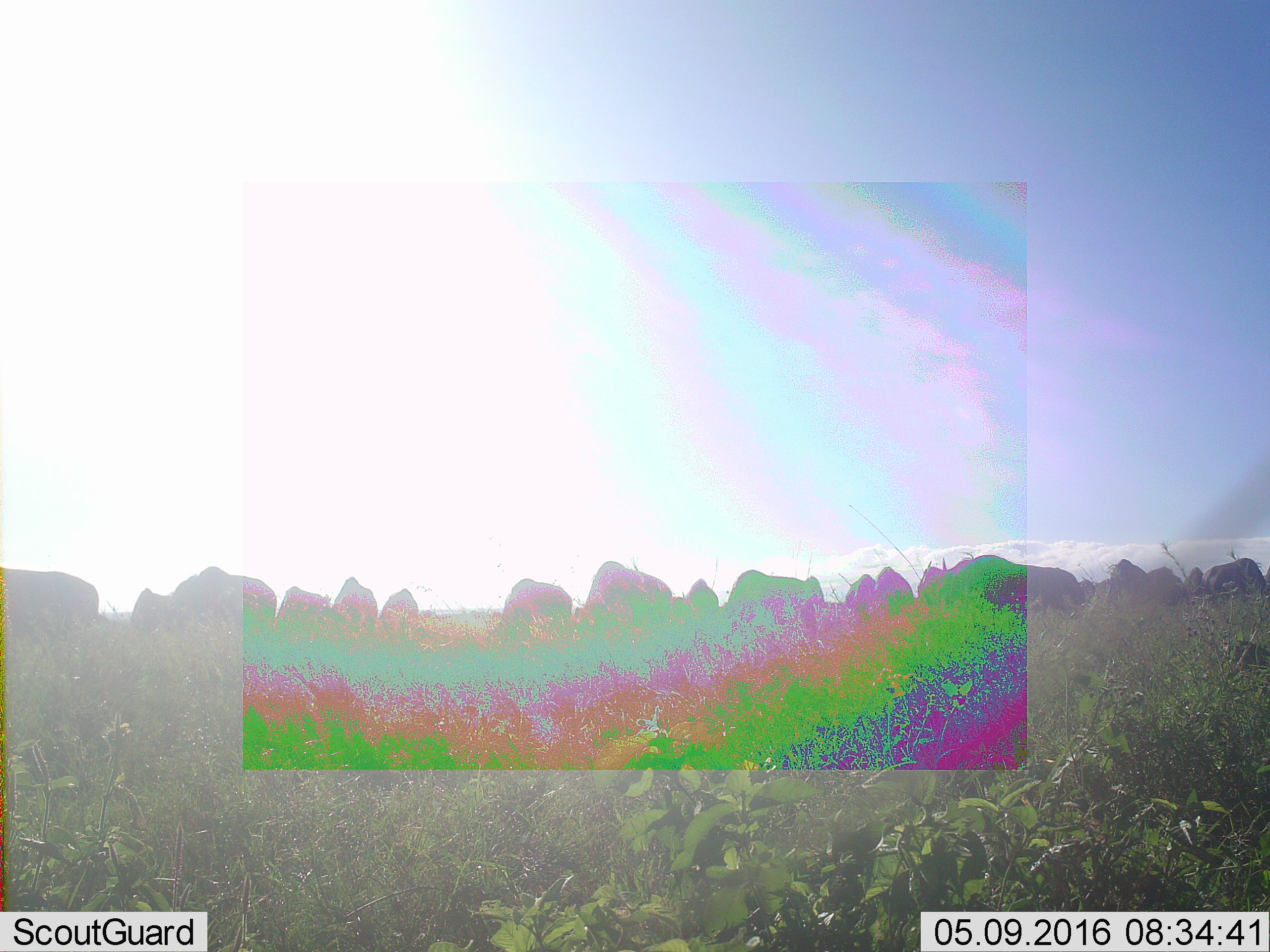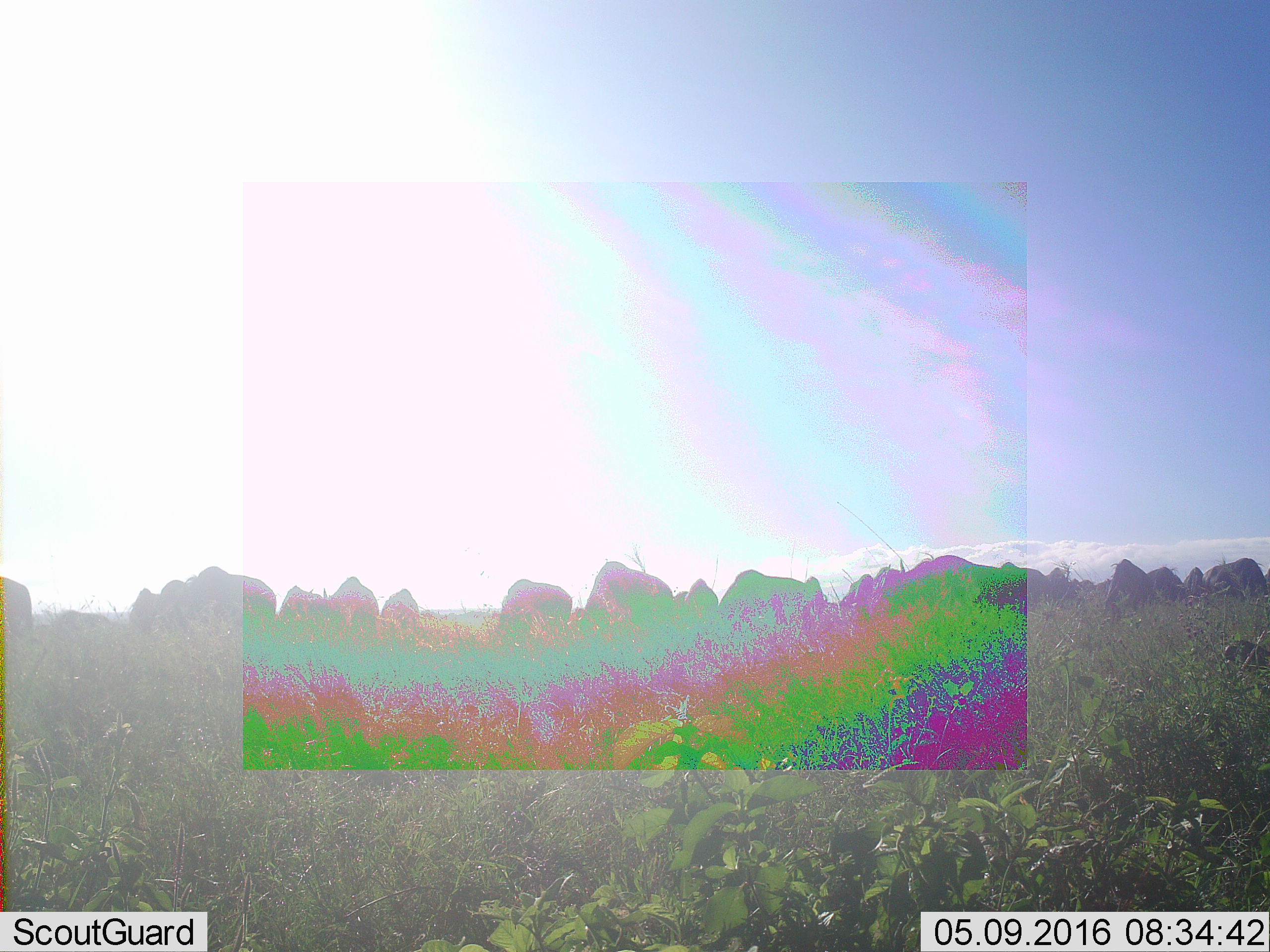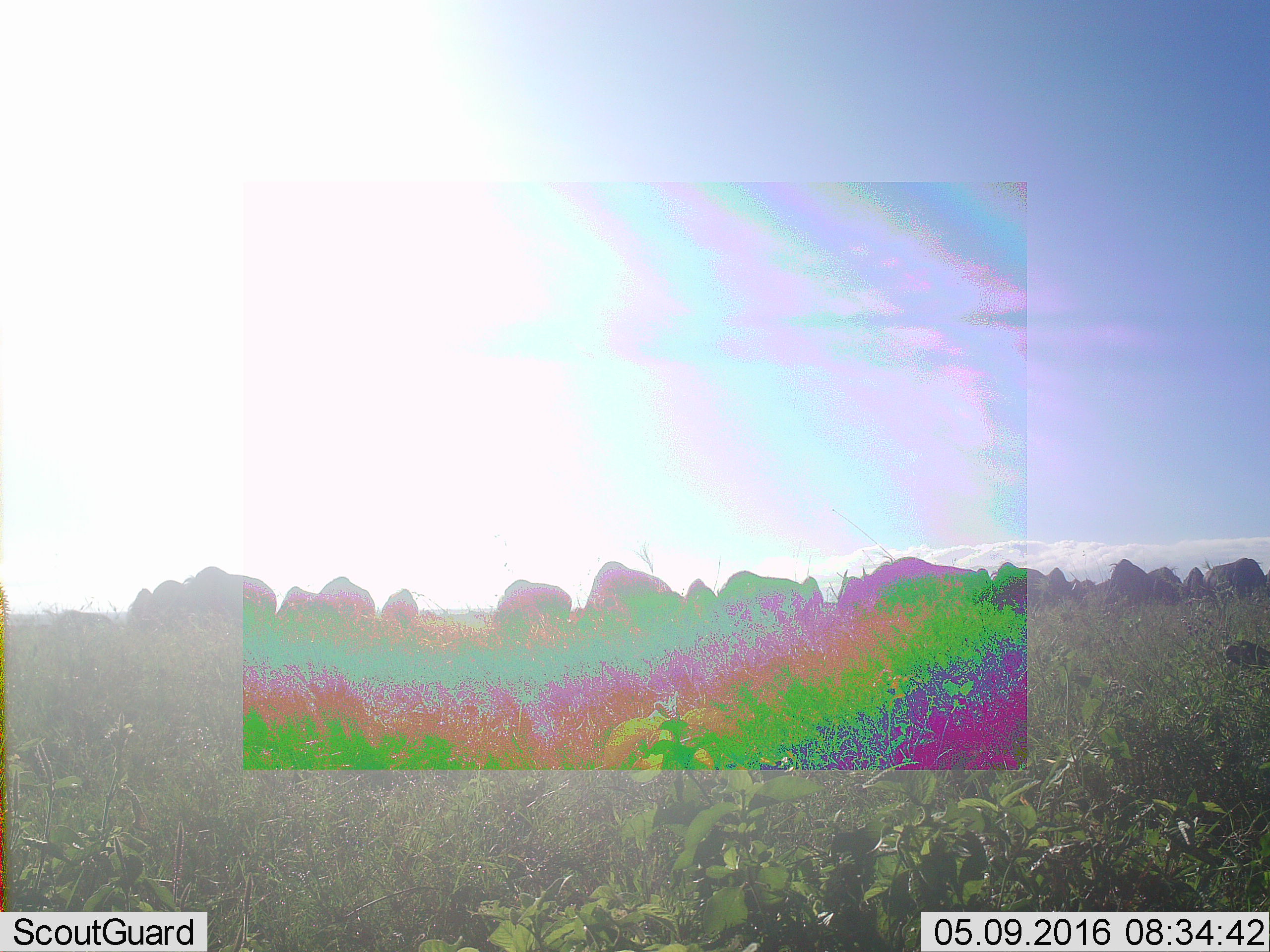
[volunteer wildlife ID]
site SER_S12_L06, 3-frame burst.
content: unidentified animal